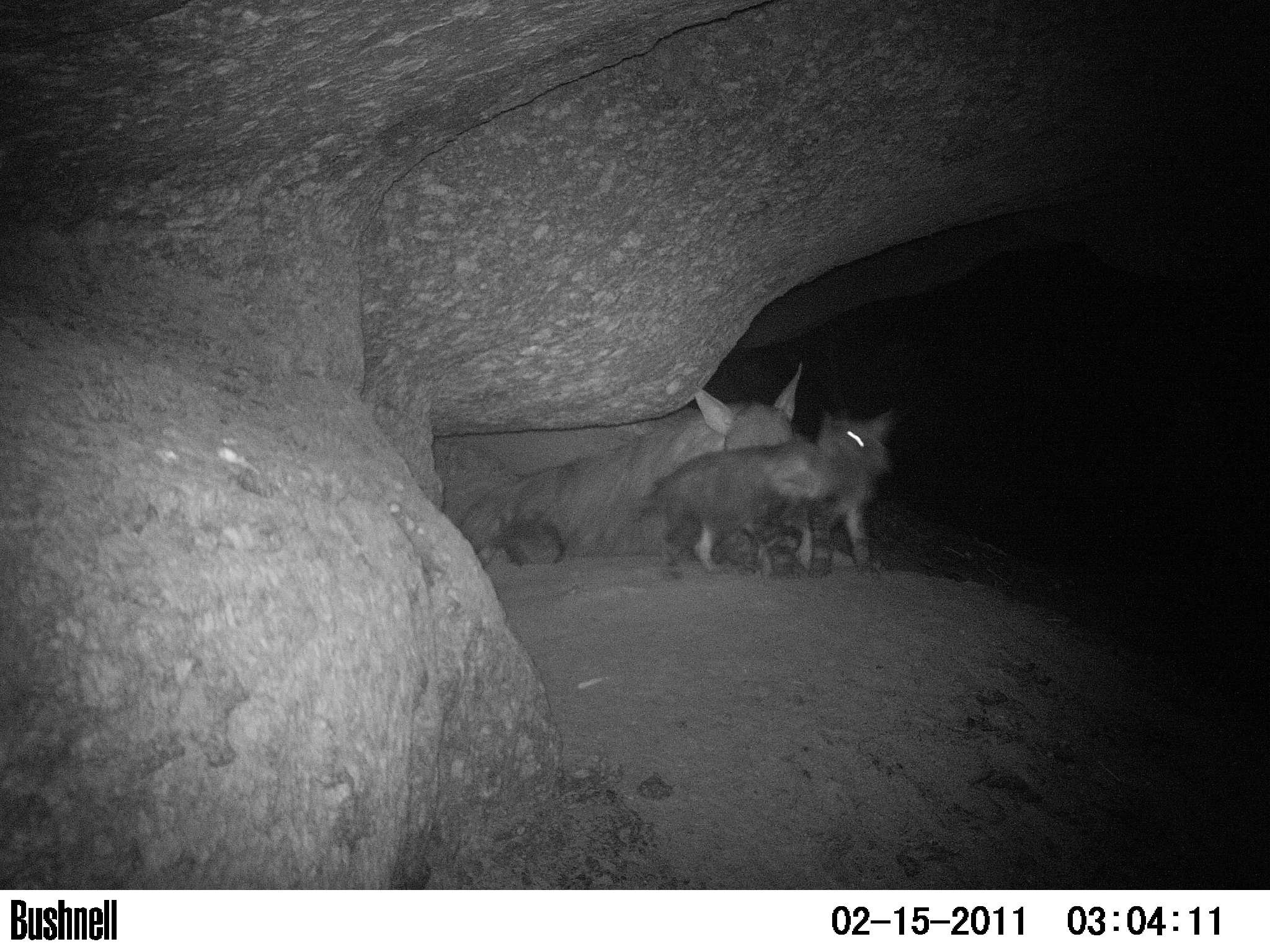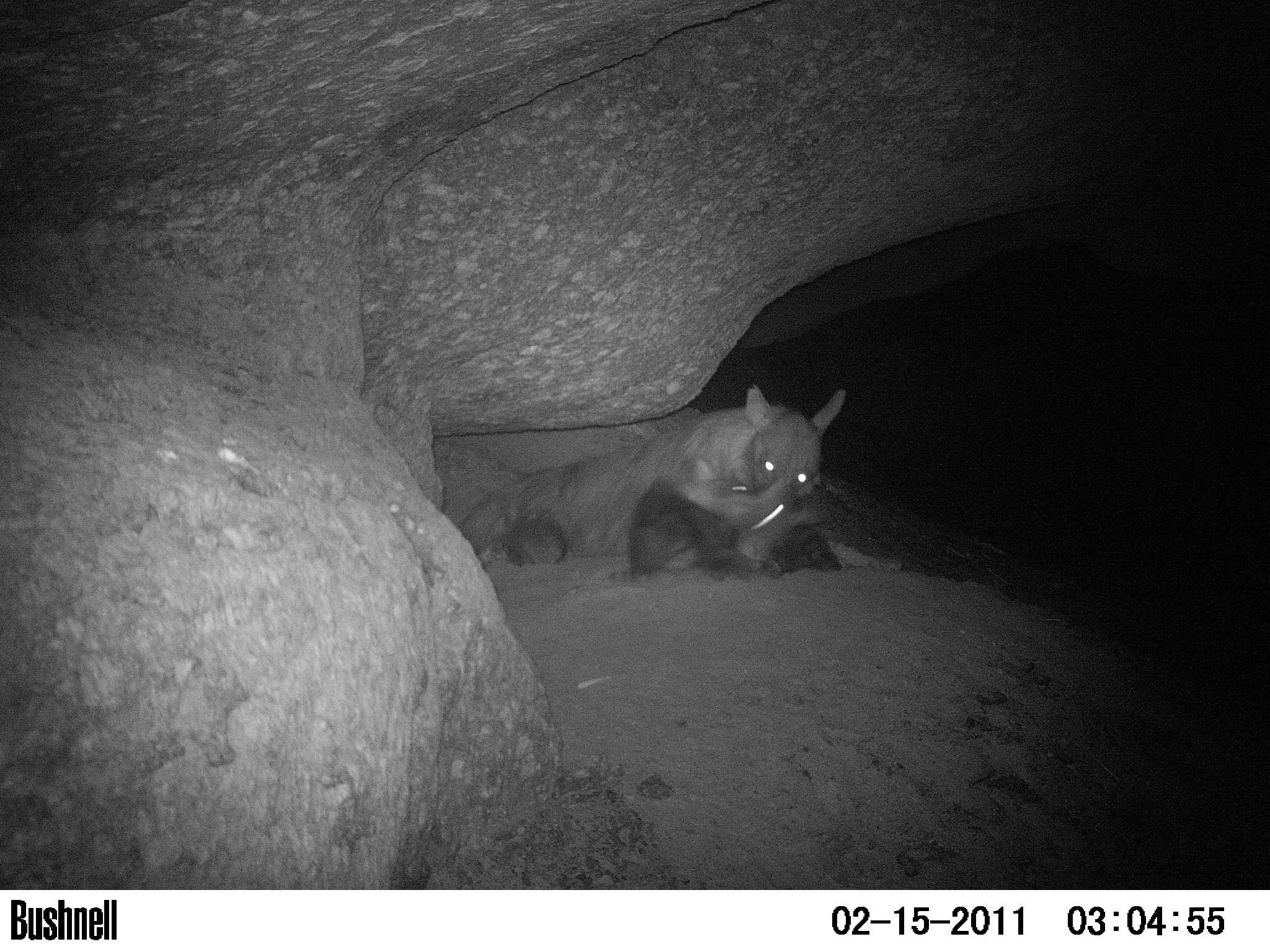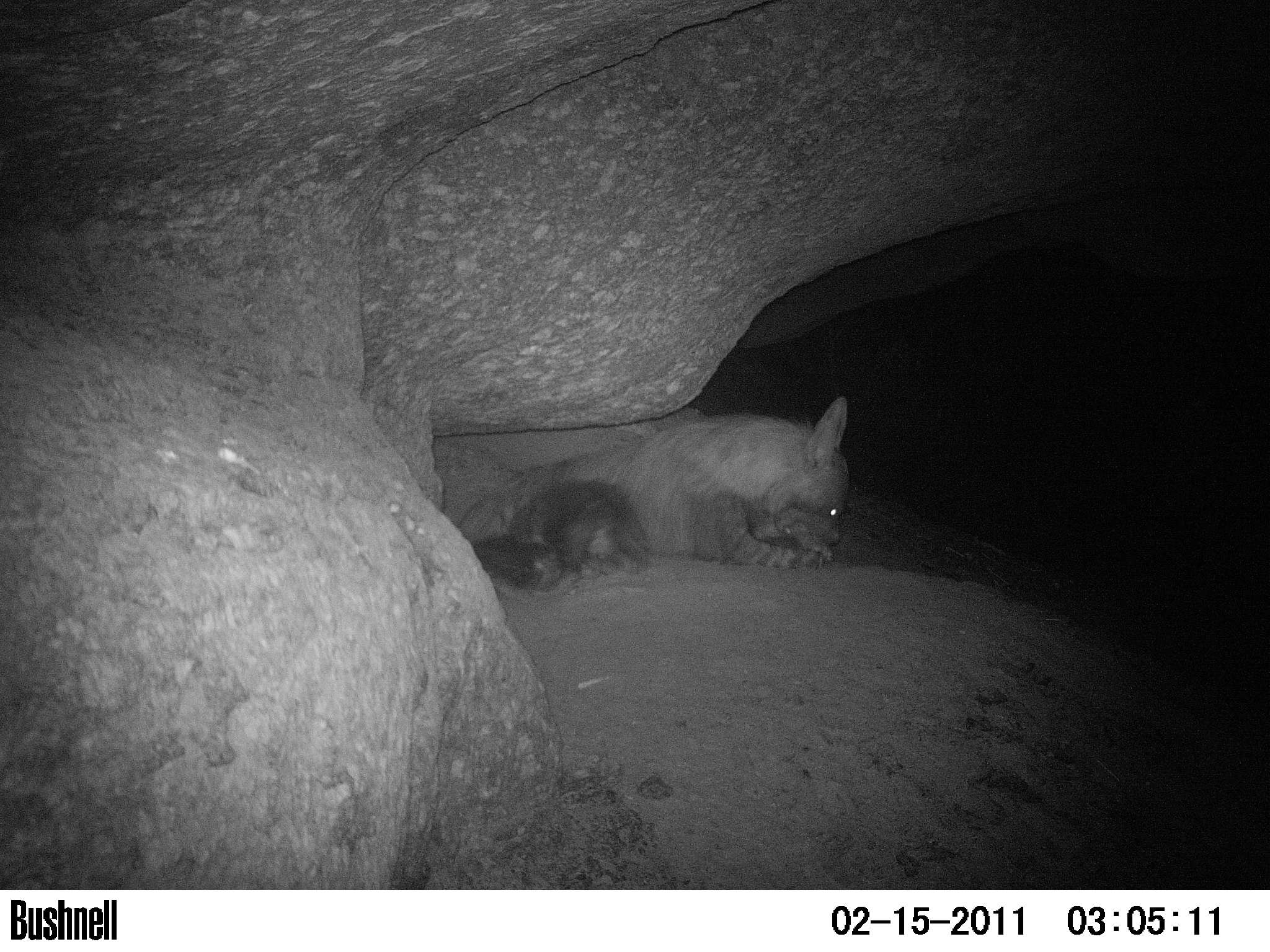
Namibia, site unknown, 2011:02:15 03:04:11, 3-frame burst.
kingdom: Animalia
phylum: Chordata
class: Mammalia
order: Carnivora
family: Hyaenidae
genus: Parahyaena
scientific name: Parahyaena brunnea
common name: brown hyena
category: hyaena brunnea